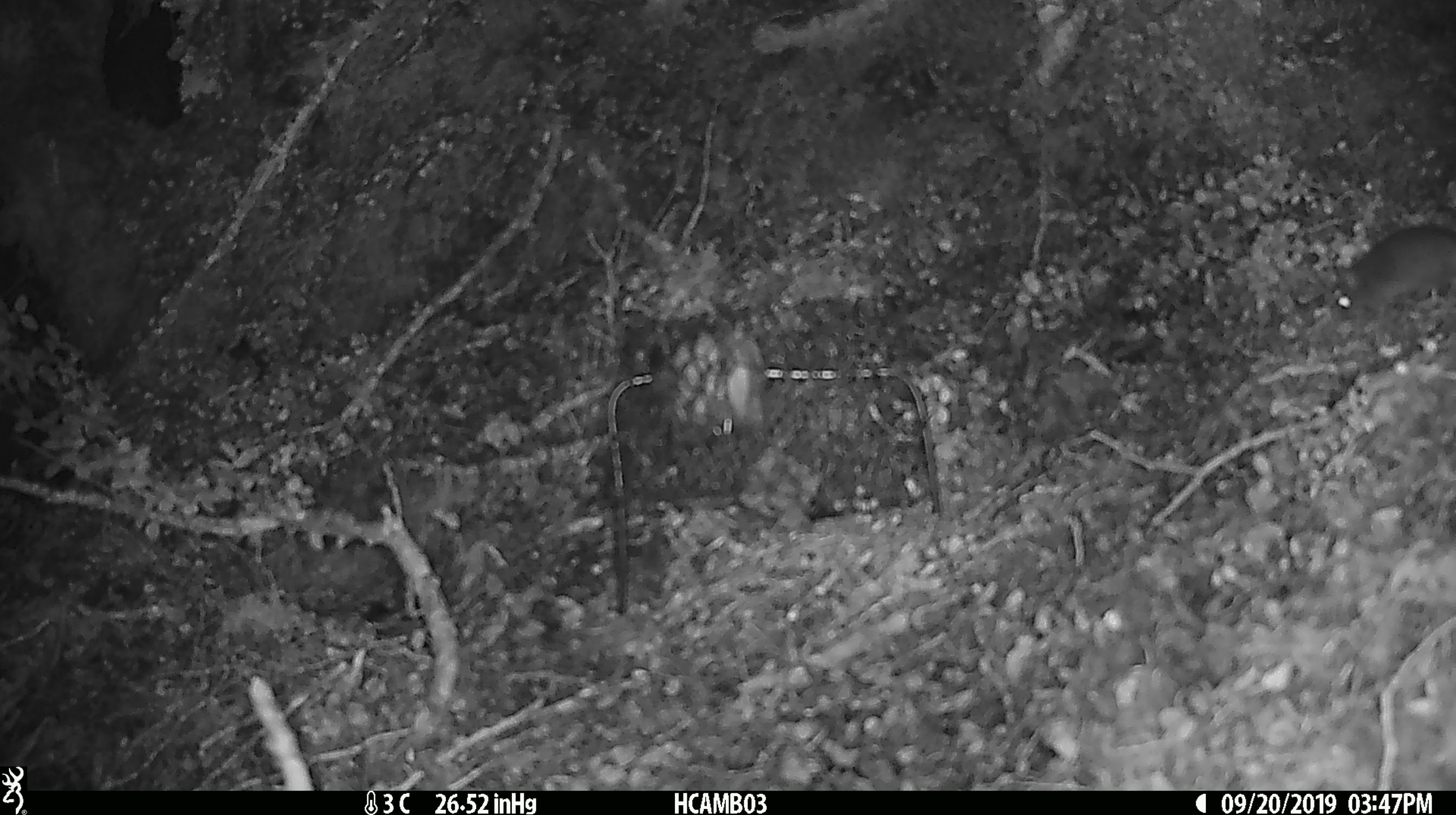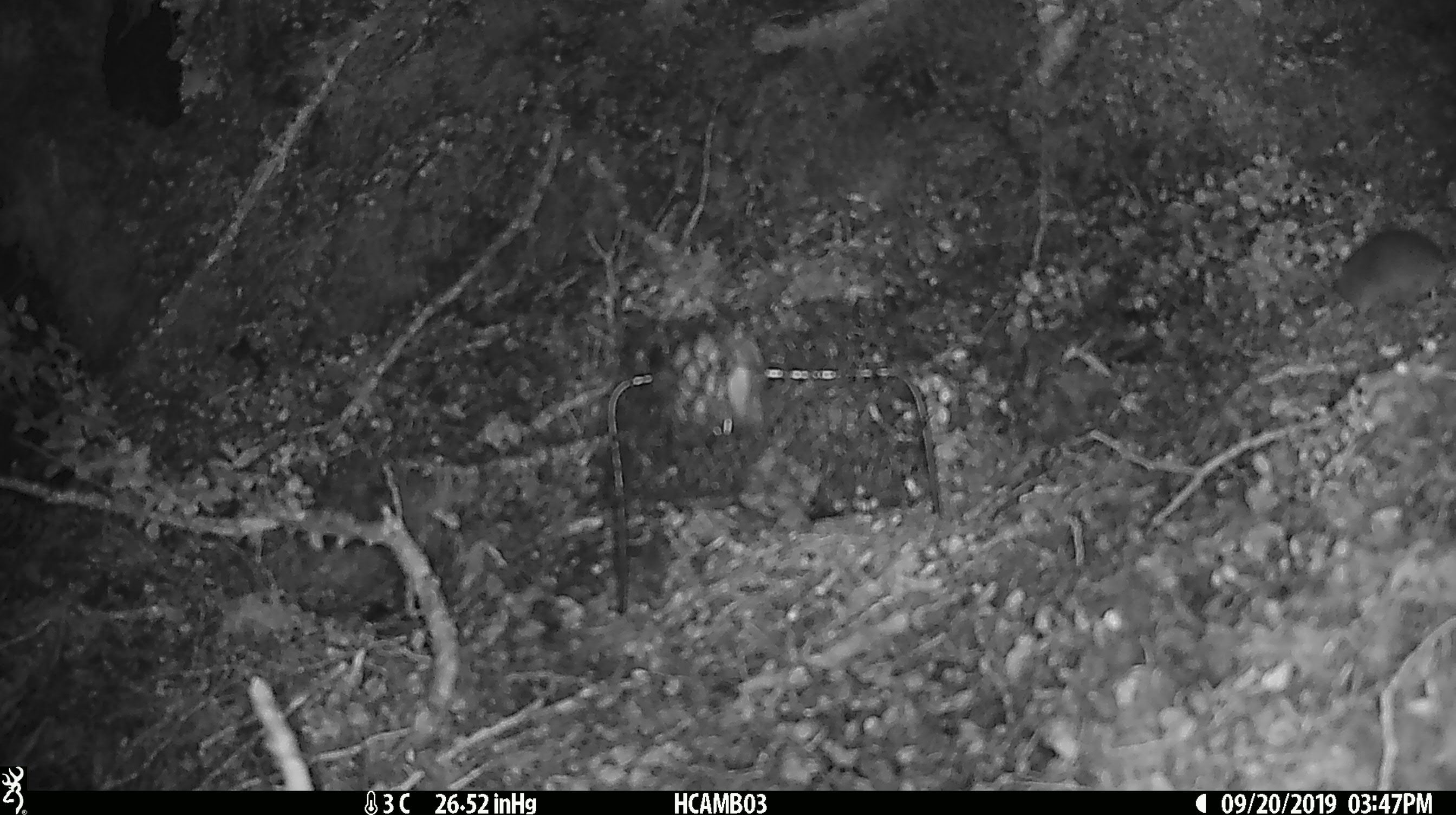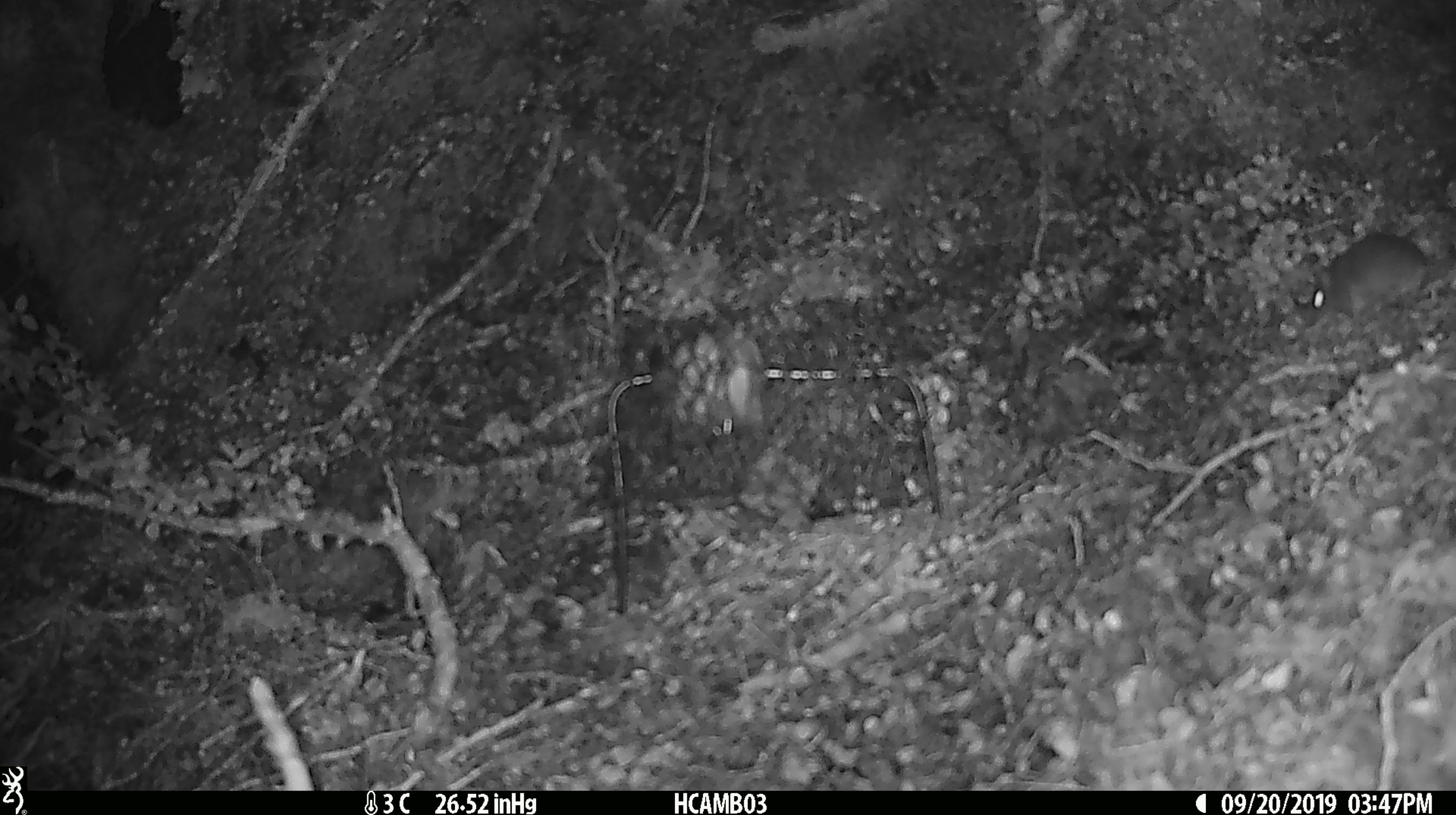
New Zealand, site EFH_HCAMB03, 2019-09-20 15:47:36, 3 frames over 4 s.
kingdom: Animalia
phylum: Chordata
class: Mammalia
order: Rodentia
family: Muridae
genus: Mus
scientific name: Mus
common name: mouse